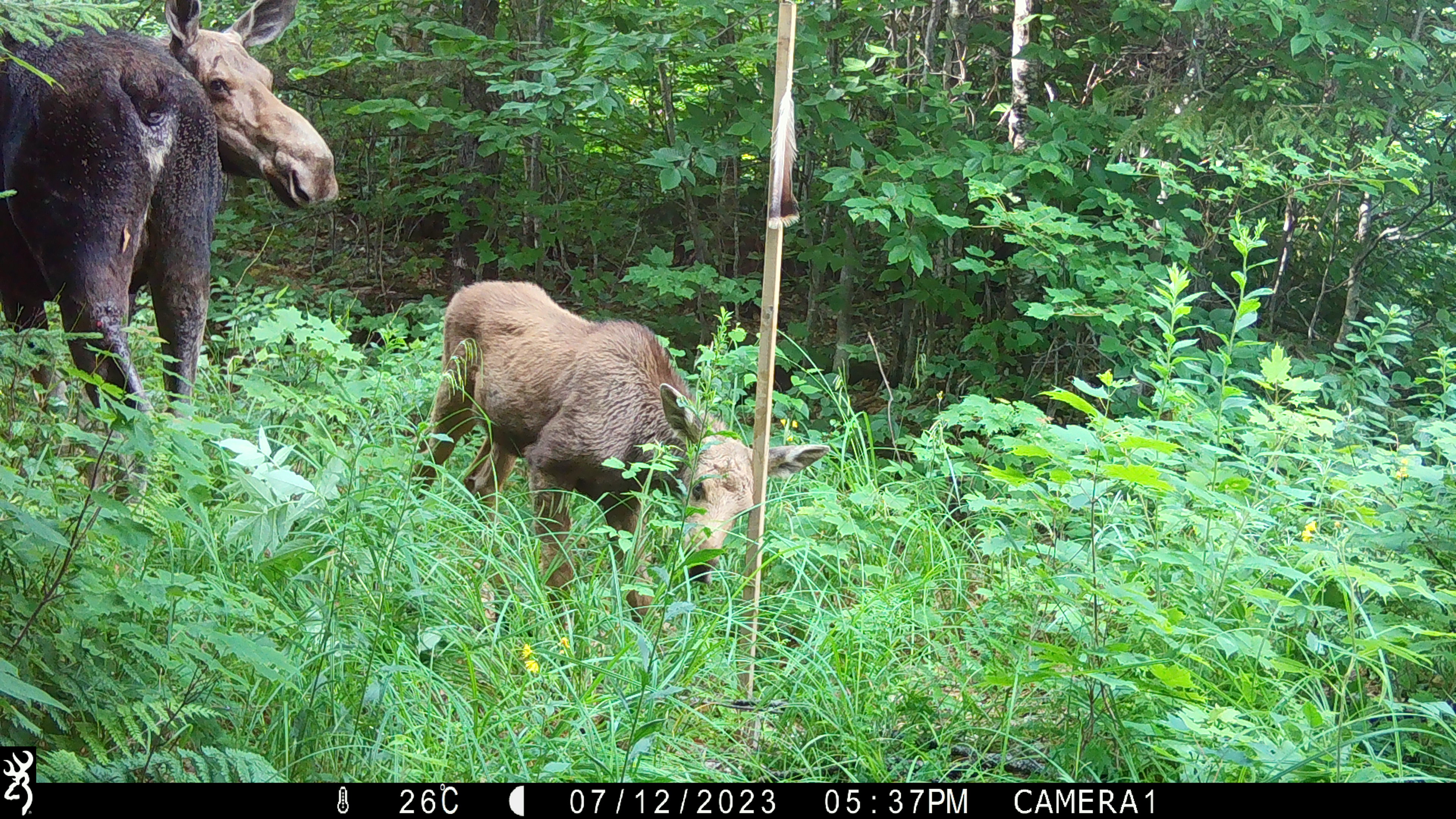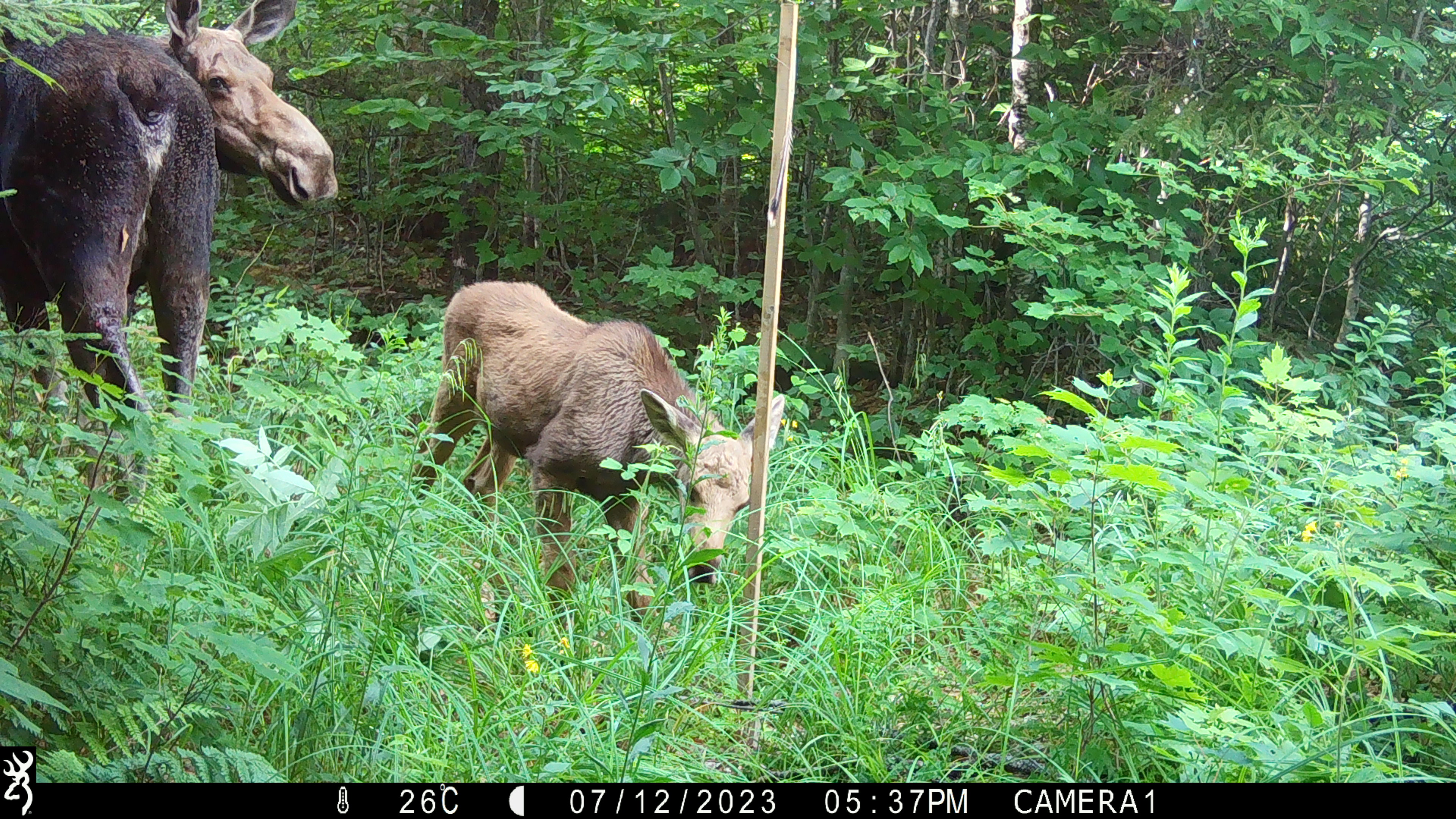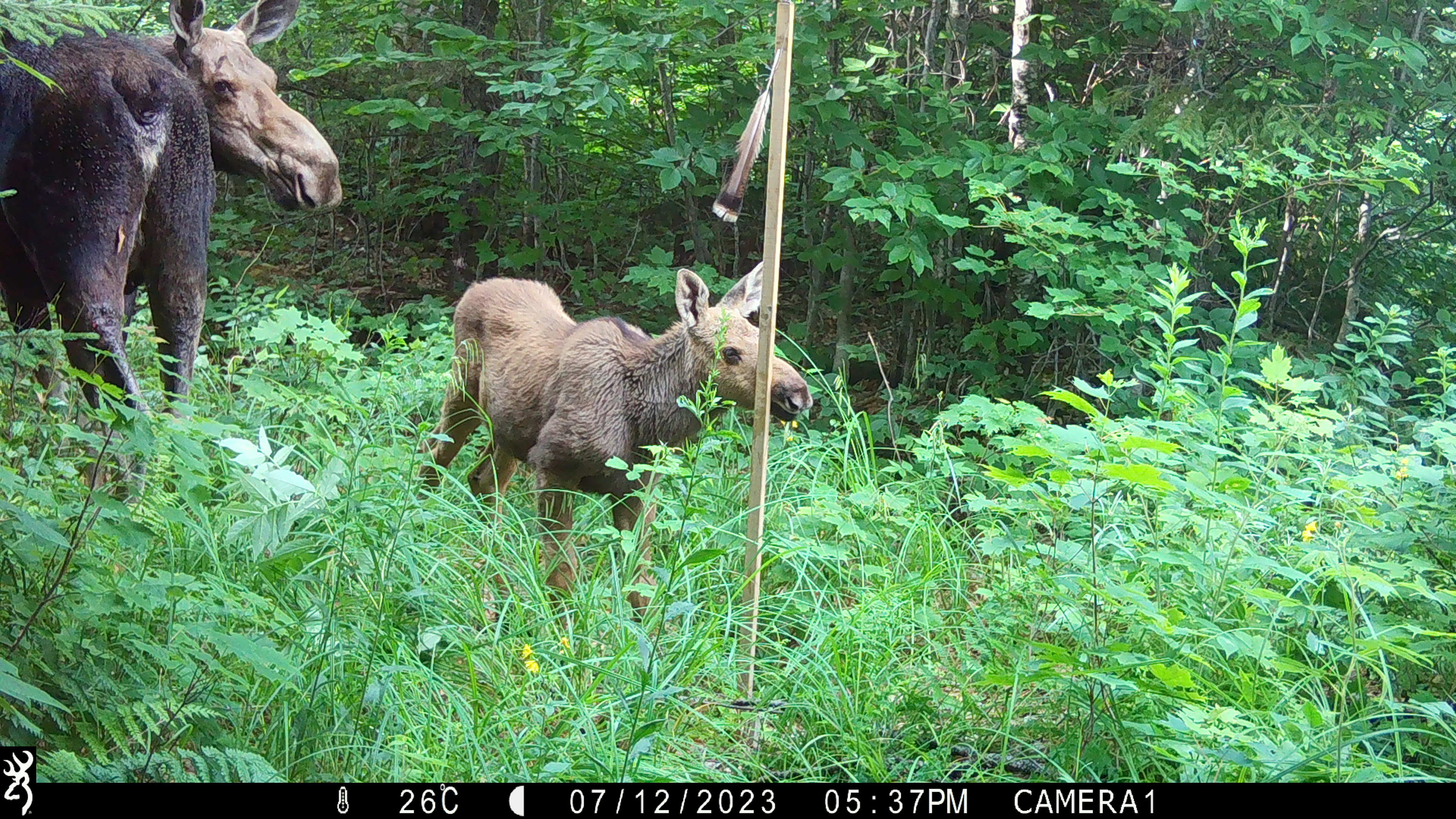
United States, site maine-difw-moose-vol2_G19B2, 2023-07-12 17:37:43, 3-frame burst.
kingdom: Animalia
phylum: Chordata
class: Mammalia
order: Artiodactyla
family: Cervidae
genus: Alces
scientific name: Alces alces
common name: moose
Moose (Alces alces).